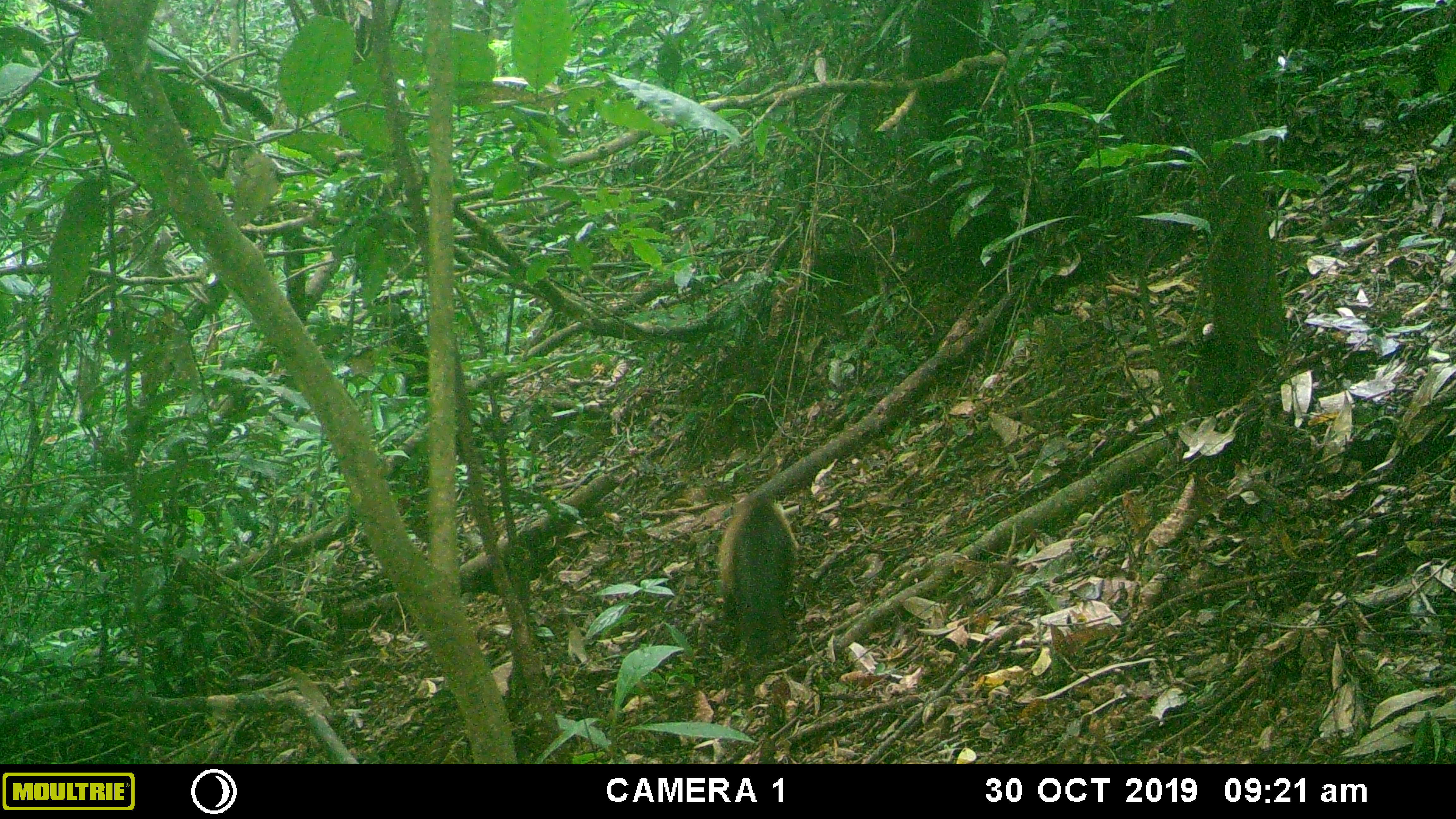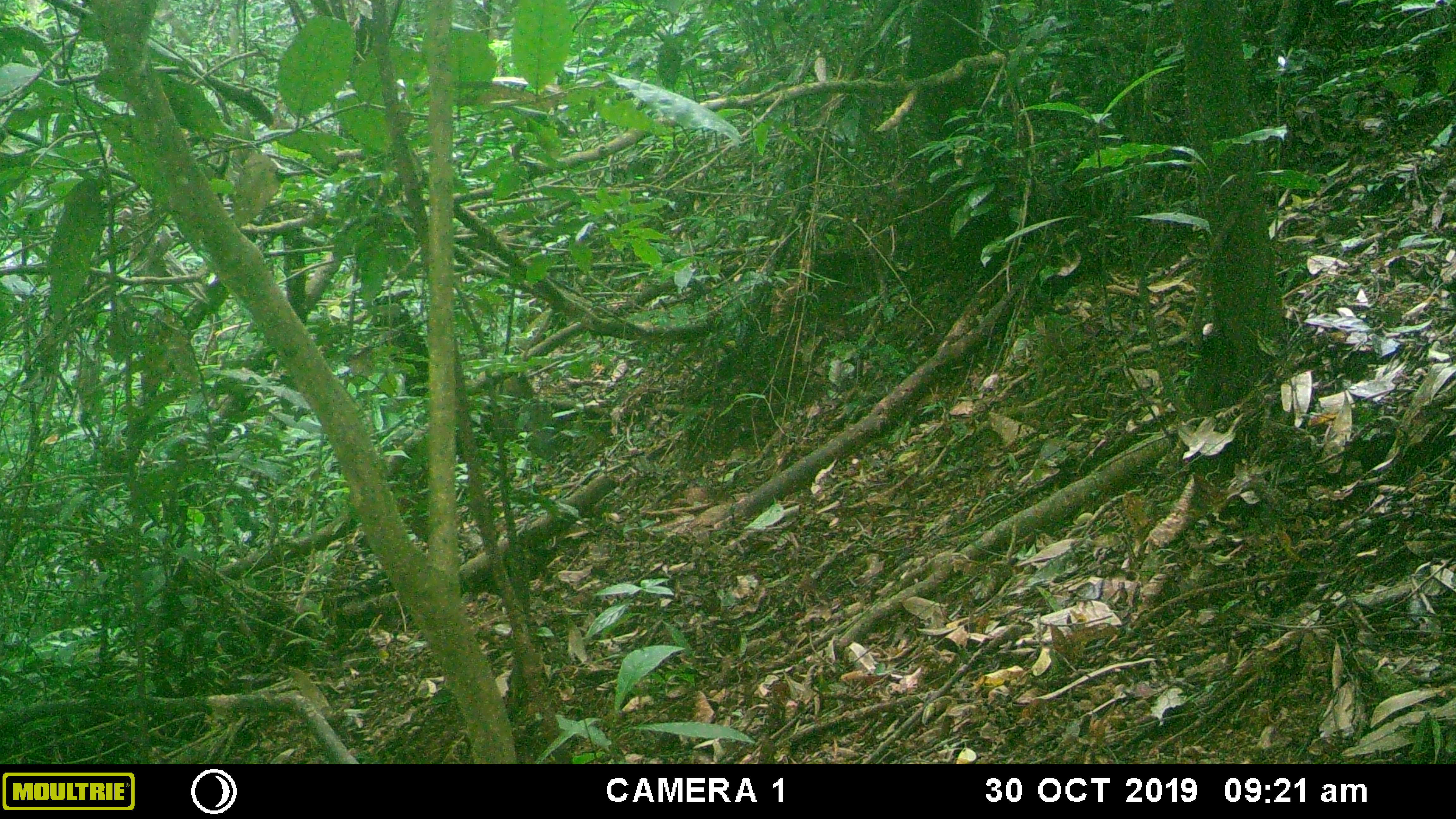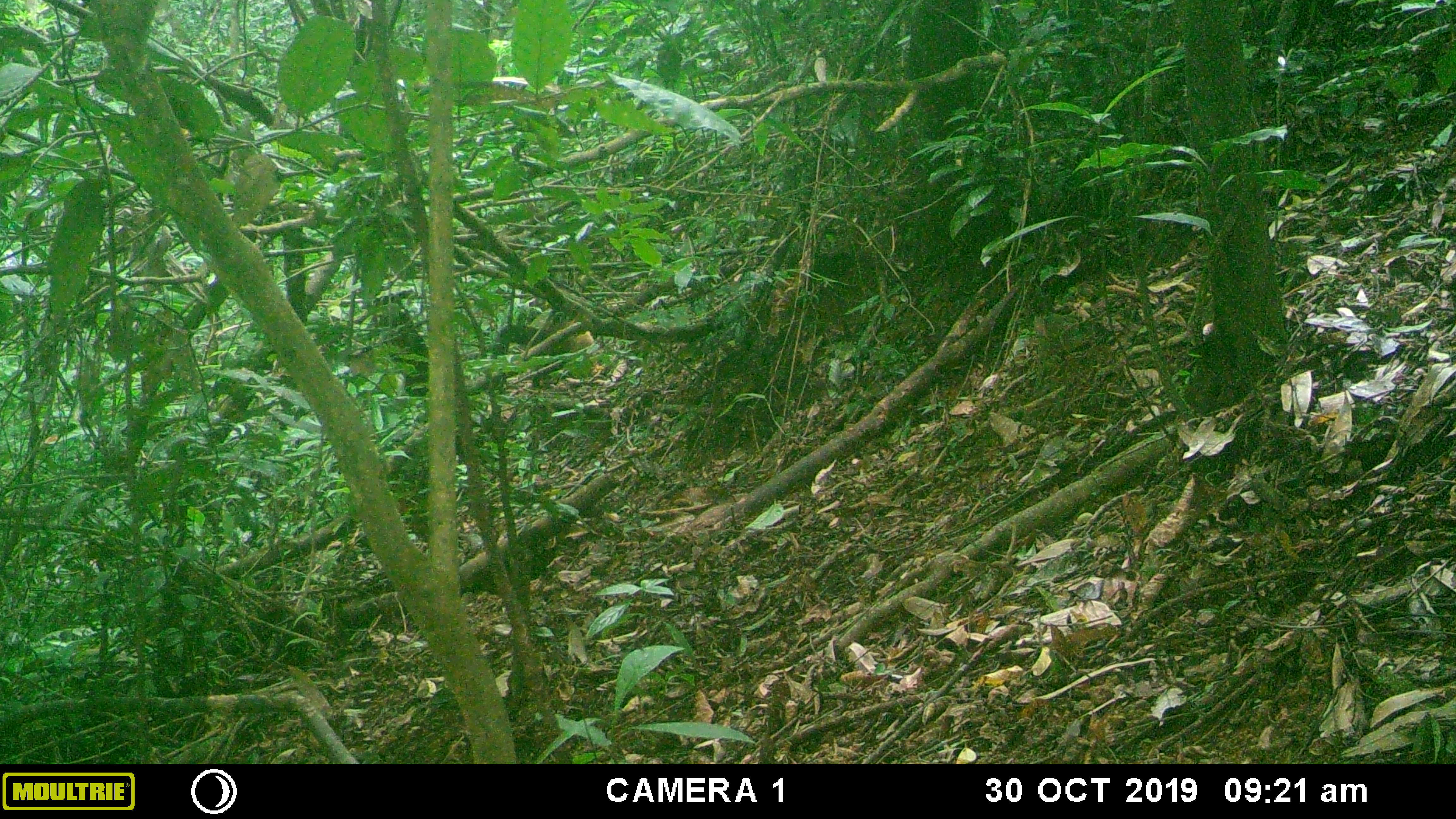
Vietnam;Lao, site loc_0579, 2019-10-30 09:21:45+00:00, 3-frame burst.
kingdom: Animalia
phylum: Chordata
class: Mammalia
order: Carnivora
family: Mustelidae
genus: Martes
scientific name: Martes flavigula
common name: yellow-throated marten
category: yellow throated marten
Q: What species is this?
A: Yellow throated marten (yellow-throated marten) (Martes flavigula).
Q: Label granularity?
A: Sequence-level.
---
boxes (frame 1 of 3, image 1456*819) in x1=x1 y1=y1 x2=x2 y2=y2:
yellow throated marten: x1=718 y1=495 x2=799 y2=684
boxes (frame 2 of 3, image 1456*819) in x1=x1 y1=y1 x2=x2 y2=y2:
yellow throated marten: x1=460 y1=370 x2=573 y2=460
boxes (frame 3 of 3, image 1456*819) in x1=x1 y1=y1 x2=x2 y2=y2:
yellow throated marten: x1=529 y1=296 x2=605 y2=377